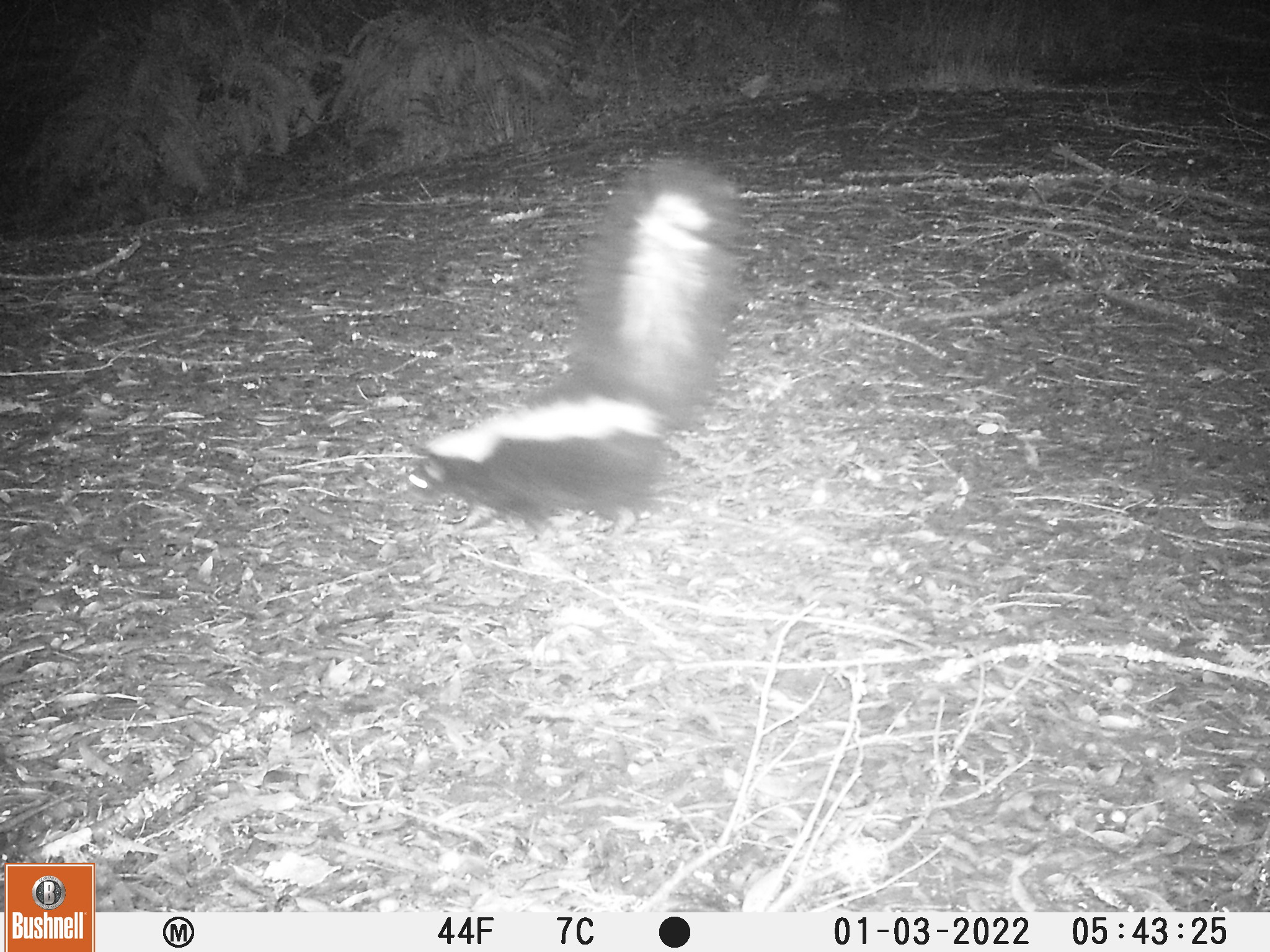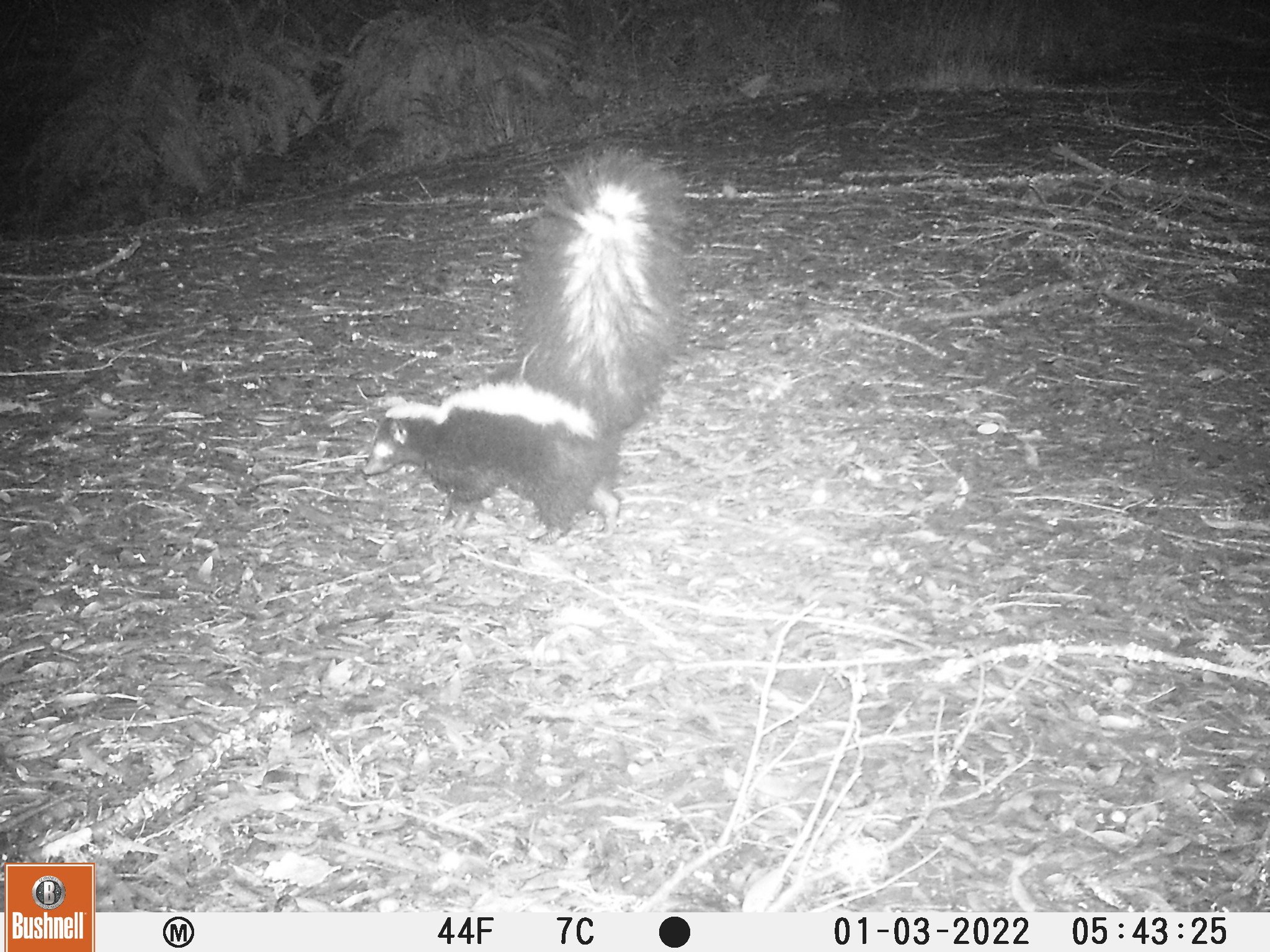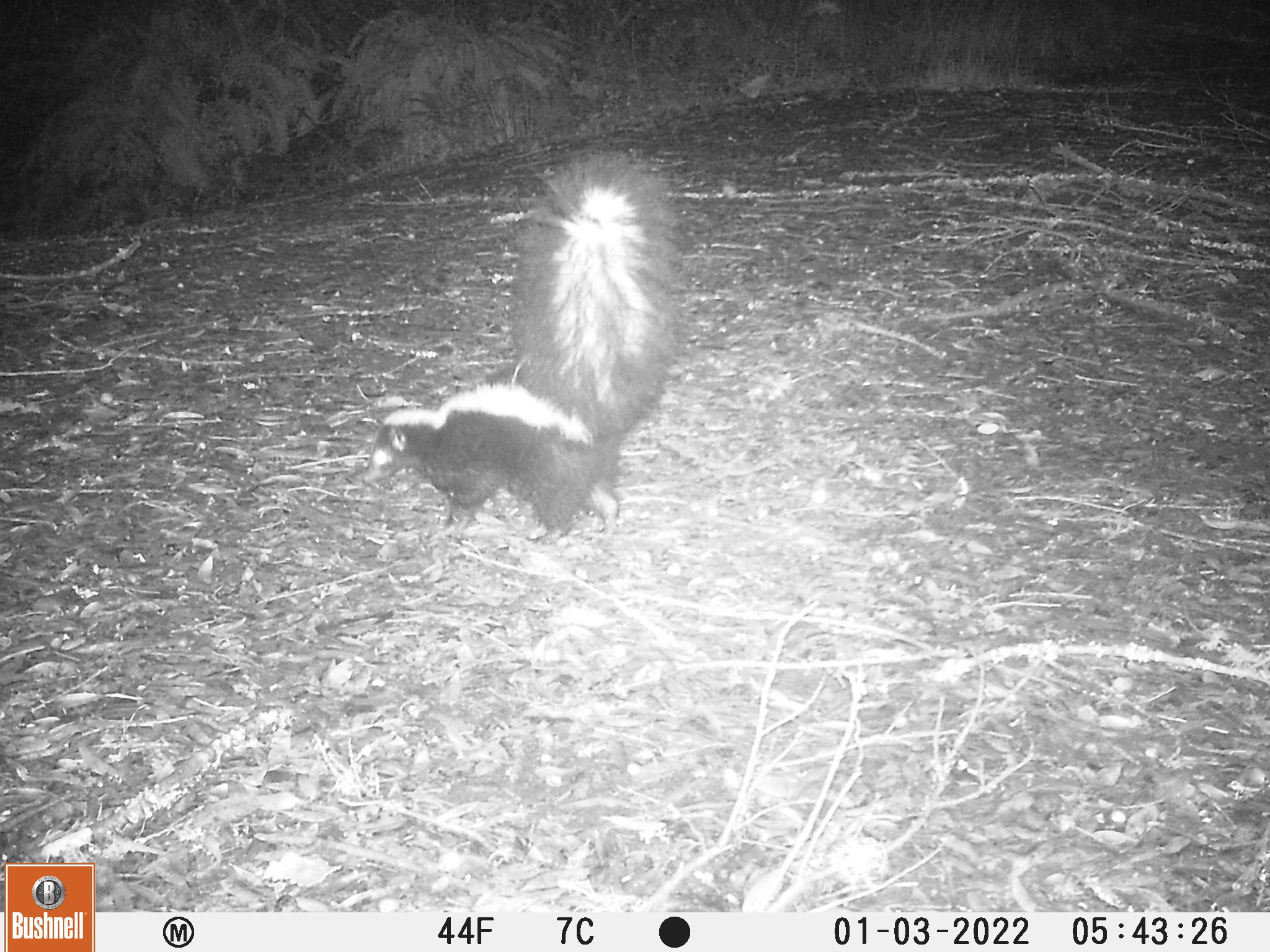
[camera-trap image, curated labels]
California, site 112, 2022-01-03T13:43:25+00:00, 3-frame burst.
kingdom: Animalia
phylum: Chordata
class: Mammalia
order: Carnivora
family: Mephitidae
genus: Mephitis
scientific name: Mephitis mephitis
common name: striped skunk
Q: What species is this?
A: Striped skunk (Mephitis mephitis).